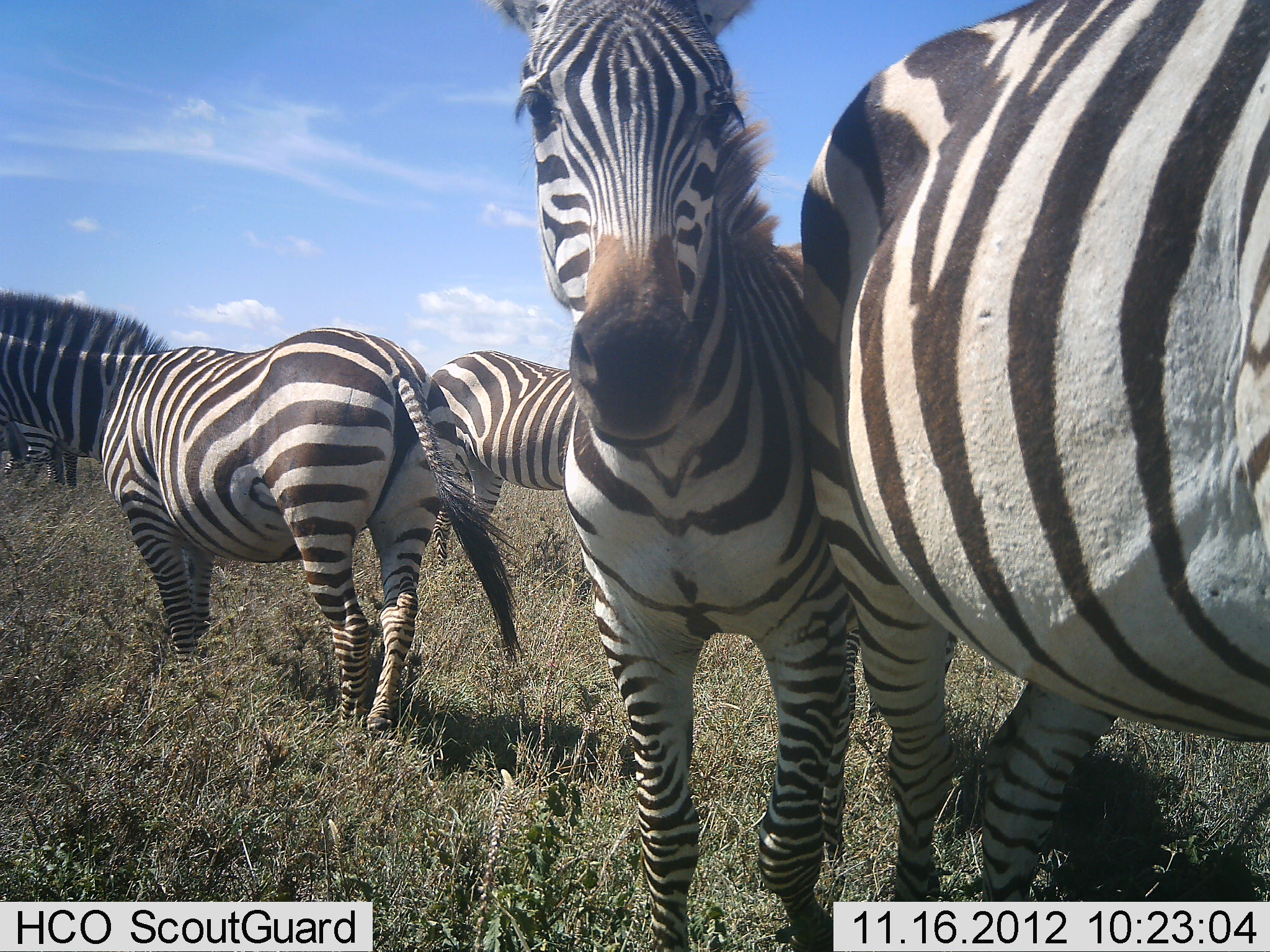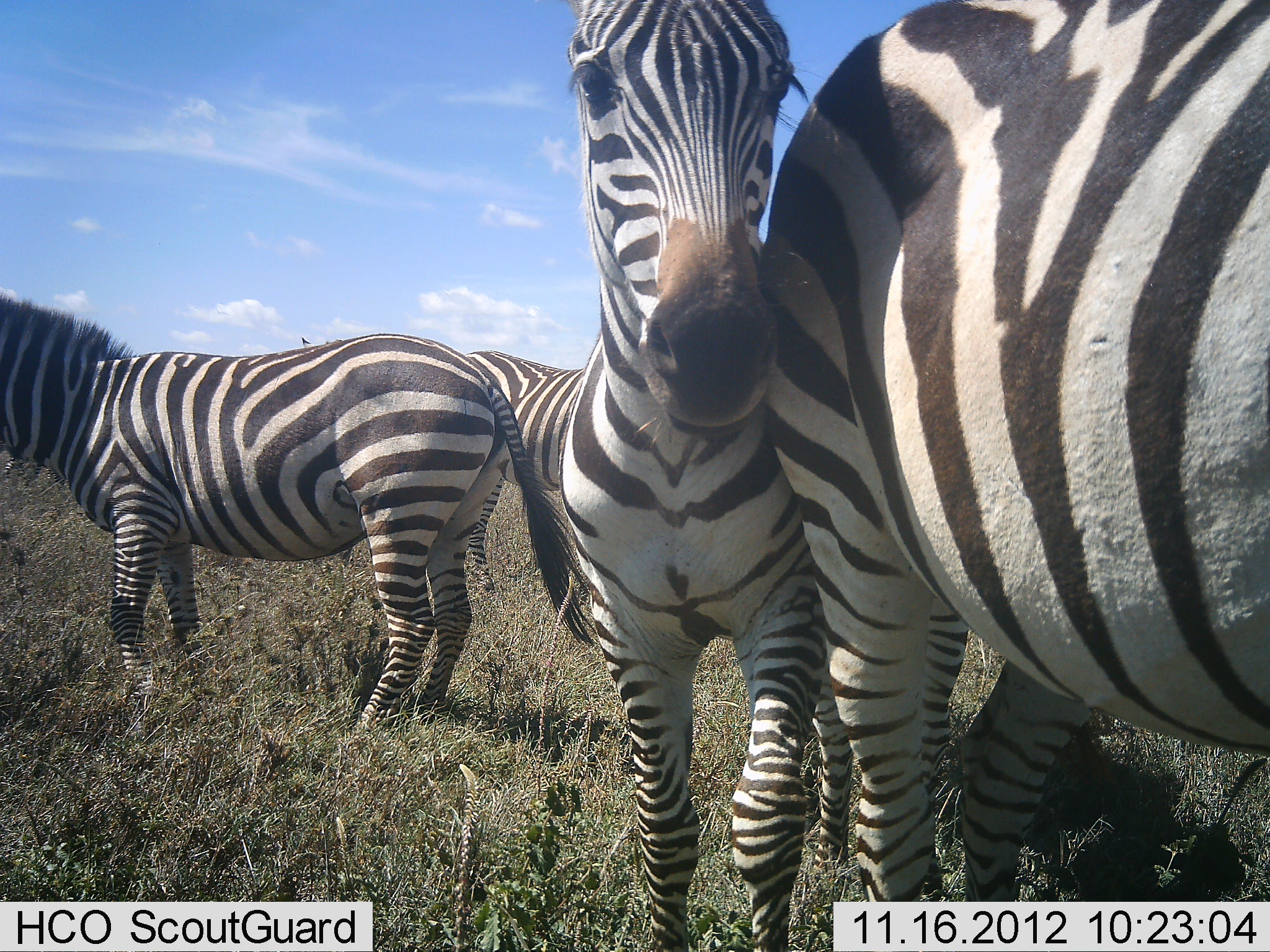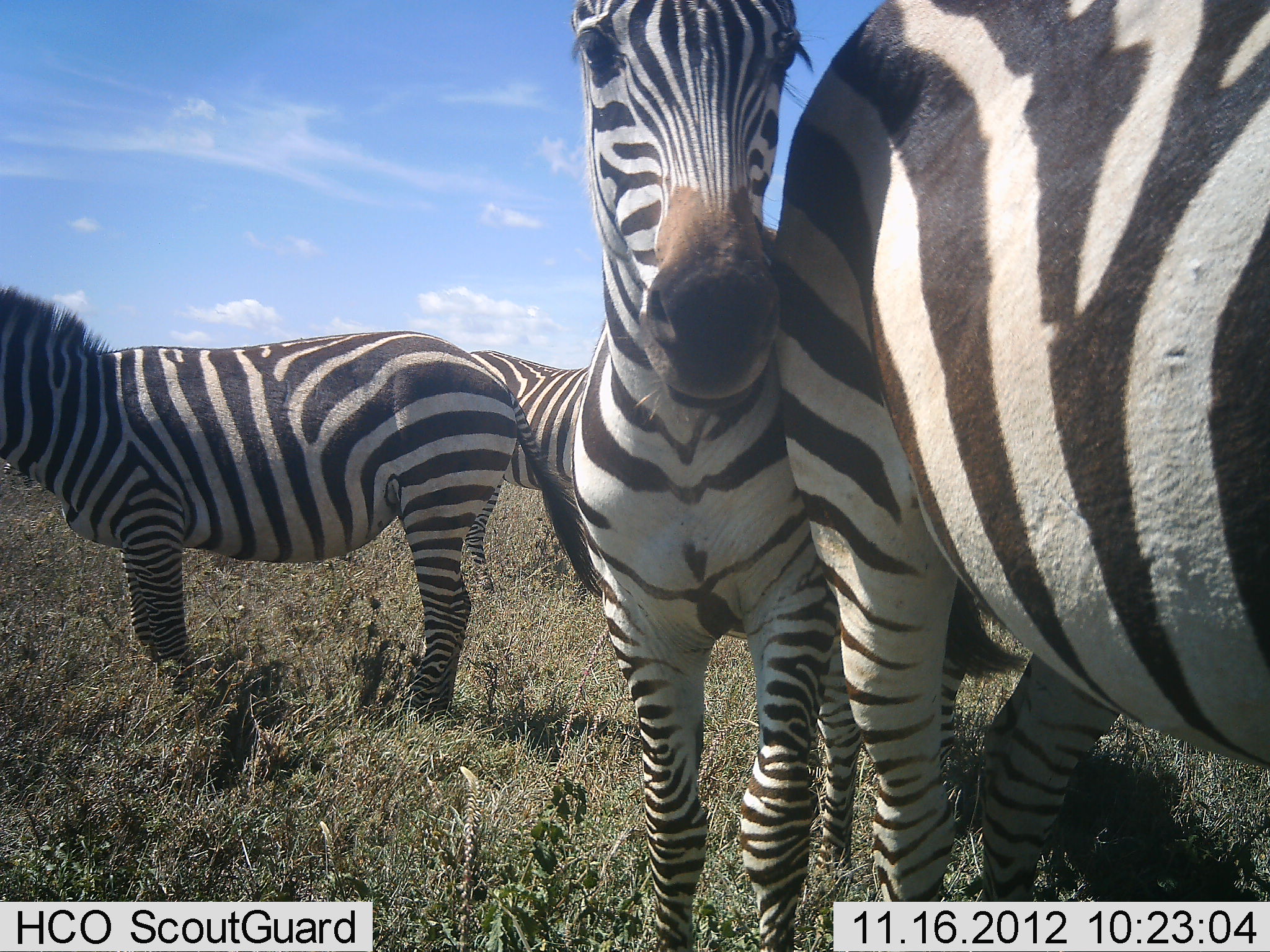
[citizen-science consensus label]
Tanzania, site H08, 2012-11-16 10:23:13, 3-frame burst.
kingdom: Animalia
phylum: Chordata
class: Mammalia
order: Perissodactyla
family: Equidae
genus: Equus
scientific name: Equus quagga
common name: plains zebra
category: zebra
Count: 4.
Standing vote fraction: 80%.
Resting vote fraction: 0%.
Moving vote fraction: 0%.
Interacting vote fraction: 80%.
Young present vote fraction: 0%.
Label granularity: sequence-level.